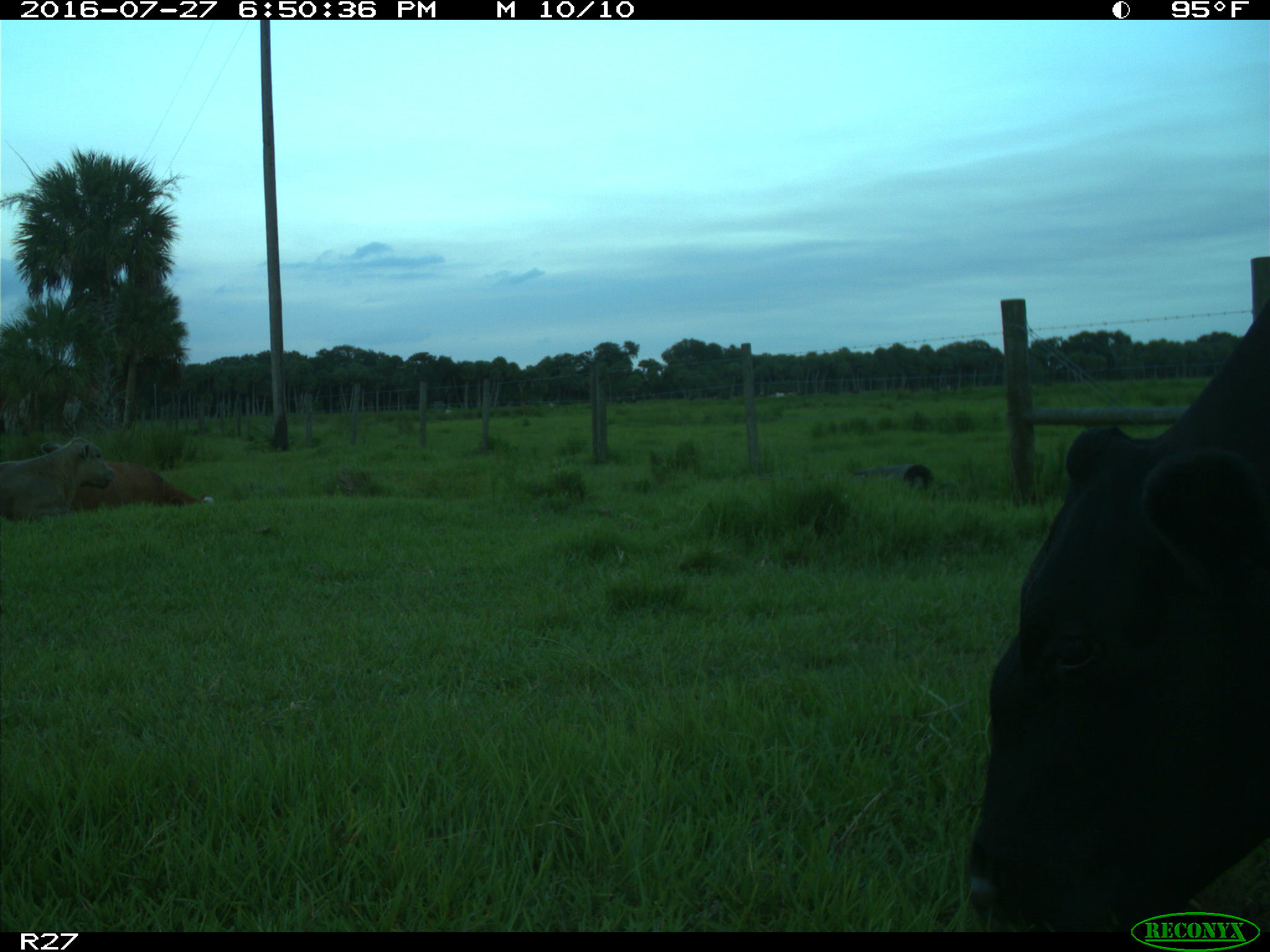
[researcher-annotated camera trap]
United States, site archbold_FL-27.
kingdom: Animalia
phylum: Chordata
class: Mammalia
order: Artiodactyla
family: Bovidae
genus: Bos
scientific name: Bos taurus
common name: domestic cow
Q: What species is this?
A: Bos taurus (domestic cow).